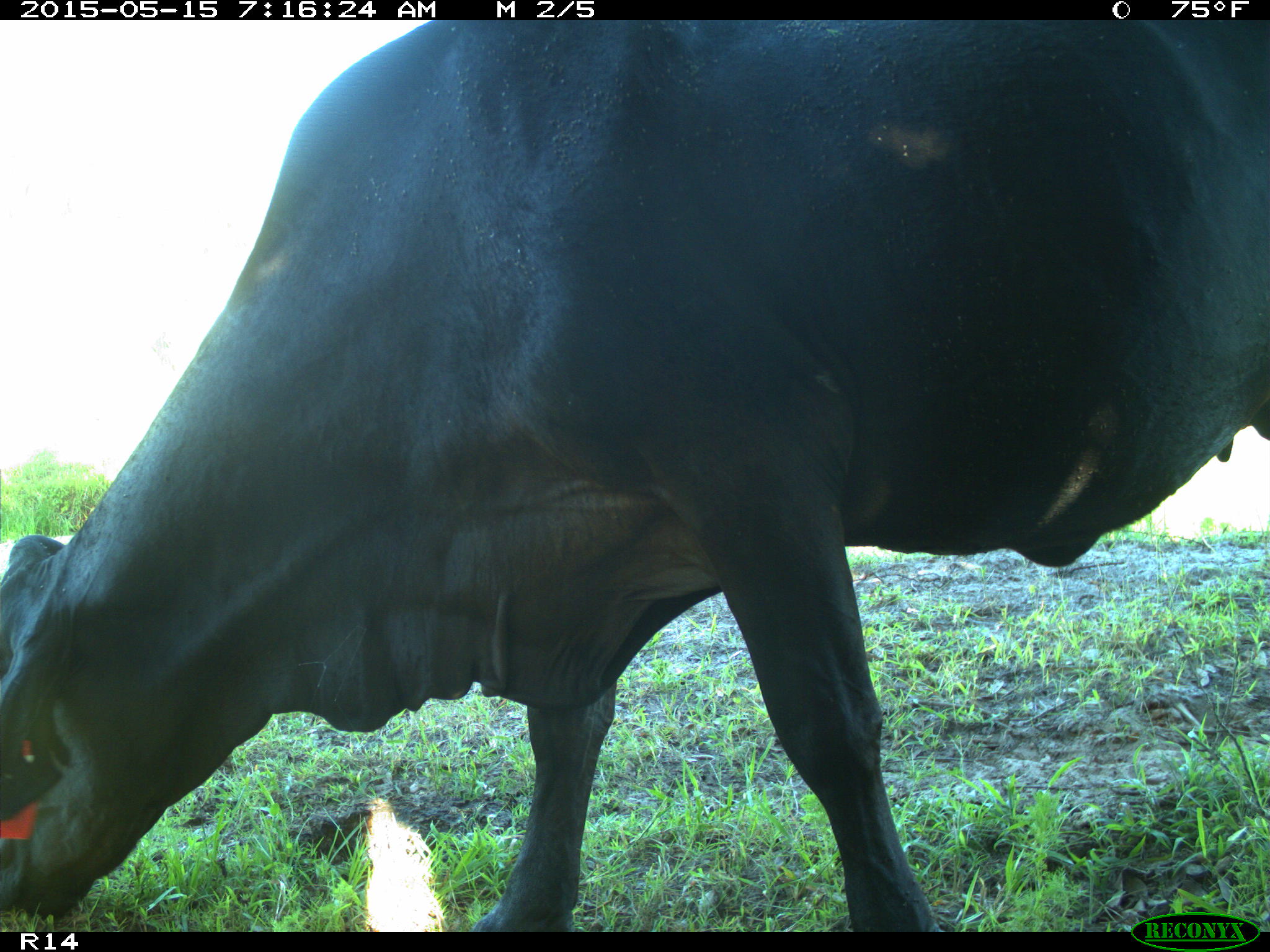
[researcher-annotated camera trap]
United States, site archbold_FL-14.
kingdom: Animalia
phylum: Chordata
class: Mammalia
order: Artiodactyla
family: Bovidae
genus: Bos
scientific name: Bos taurus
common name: domestic cow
Bos taurus (domestic cow).